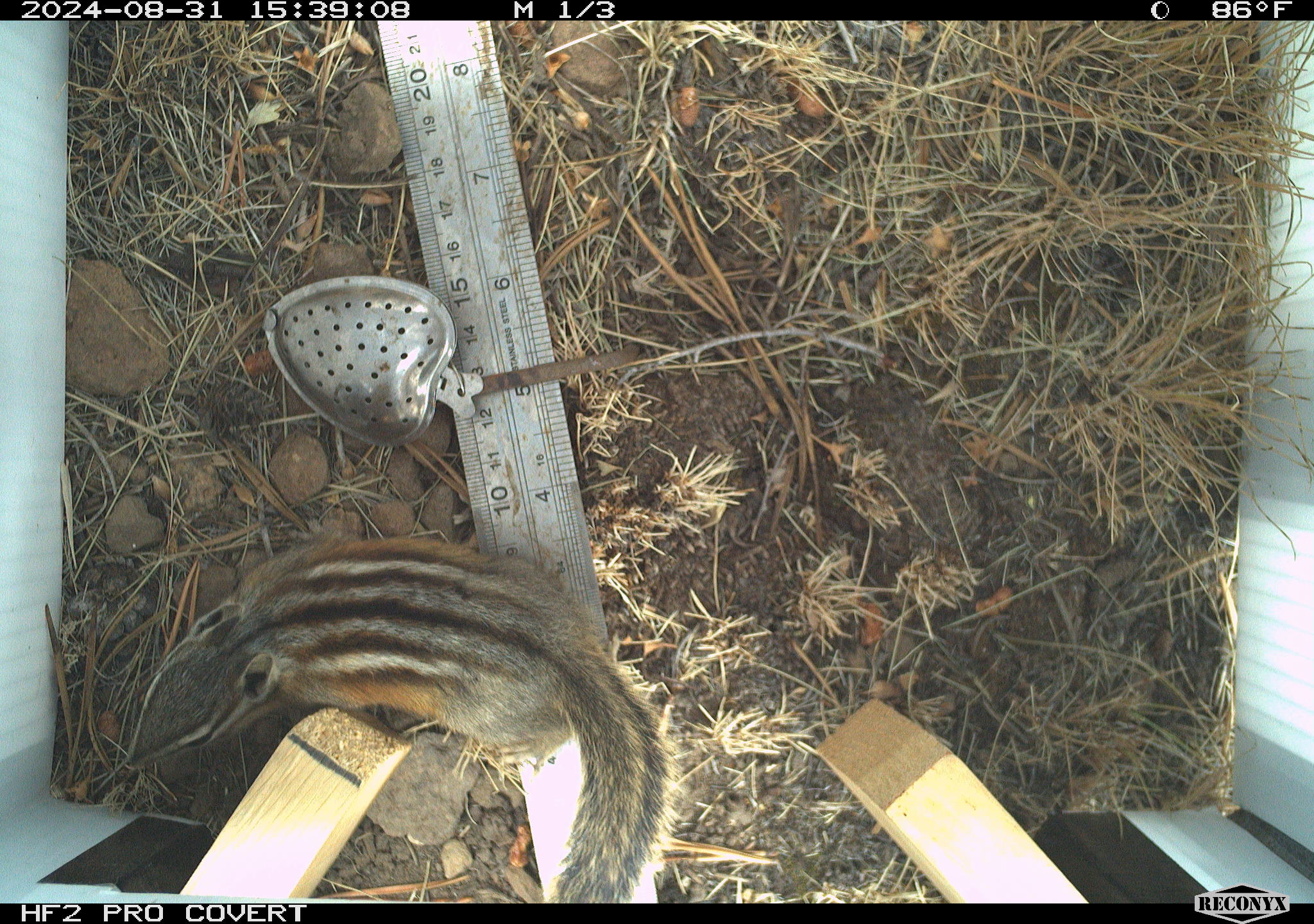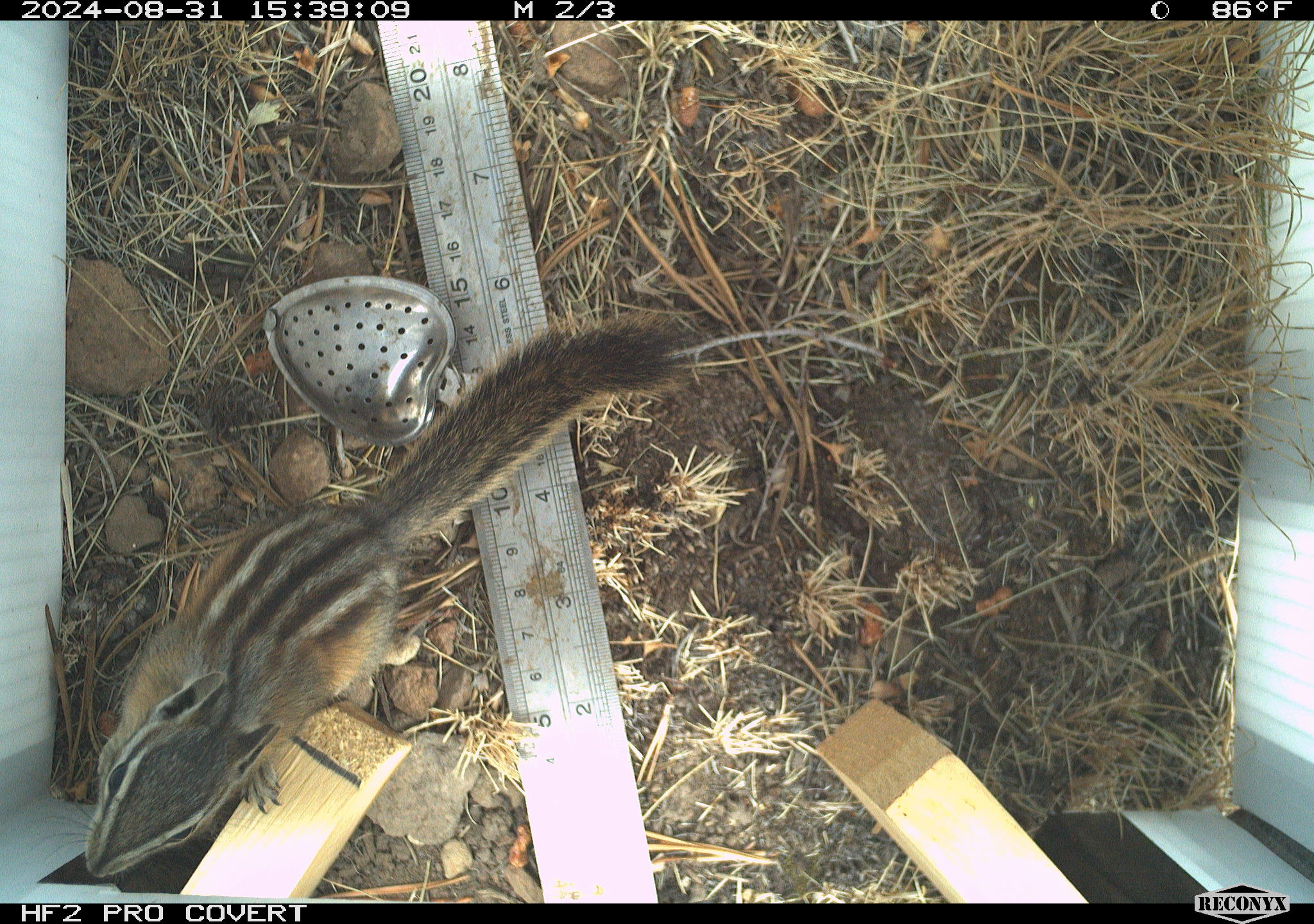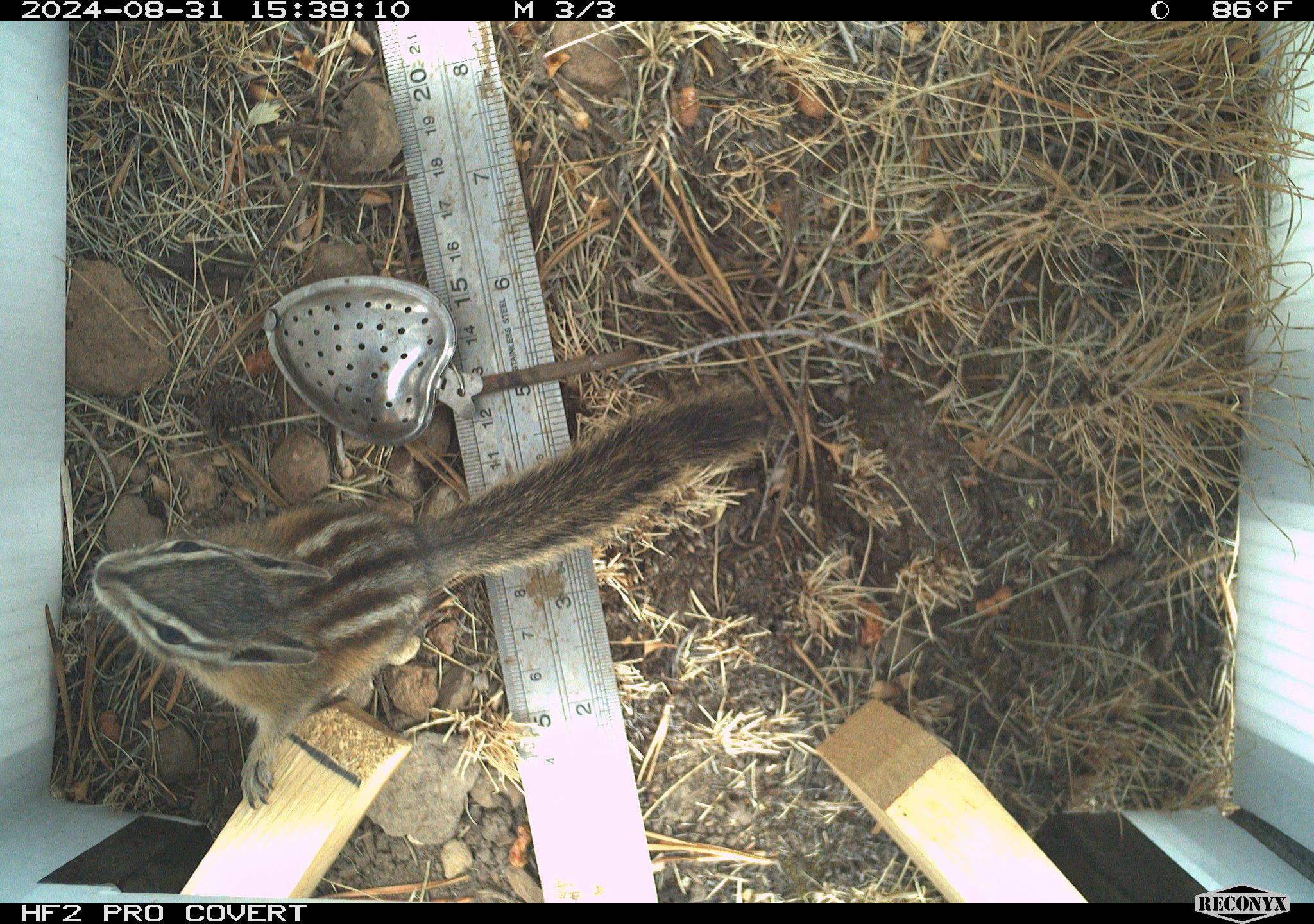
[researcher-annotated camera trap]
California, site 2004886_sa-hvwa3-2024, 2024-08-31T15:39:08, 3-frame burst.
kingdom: Animalia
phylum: Chordata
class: Mammalia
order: Rodentia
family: Sciuridae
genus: Neotamias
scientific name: Neotamias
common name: western chipmunks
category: neotamias species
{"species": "neotamias species (western chipmunks) (Neotamias)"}